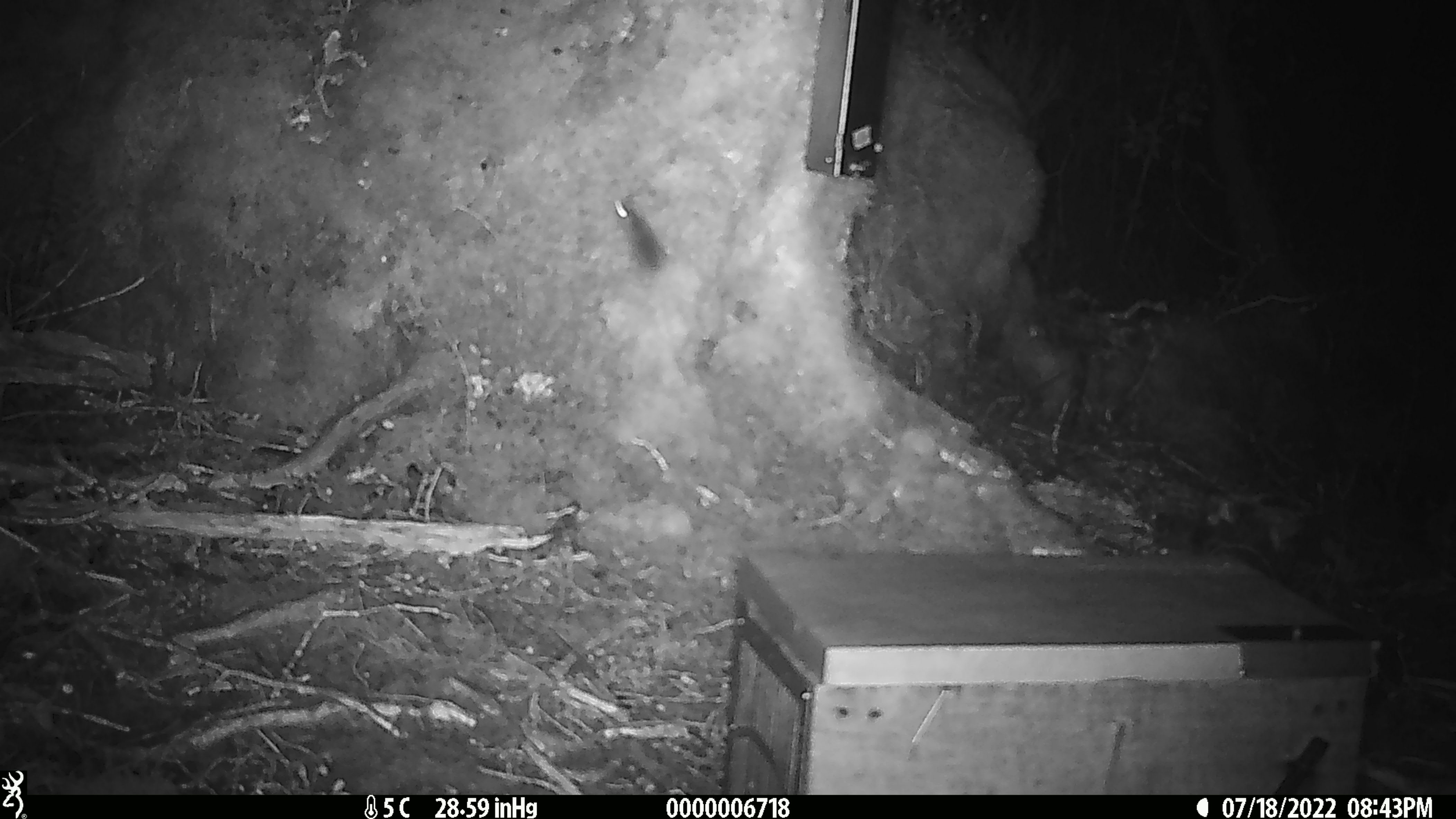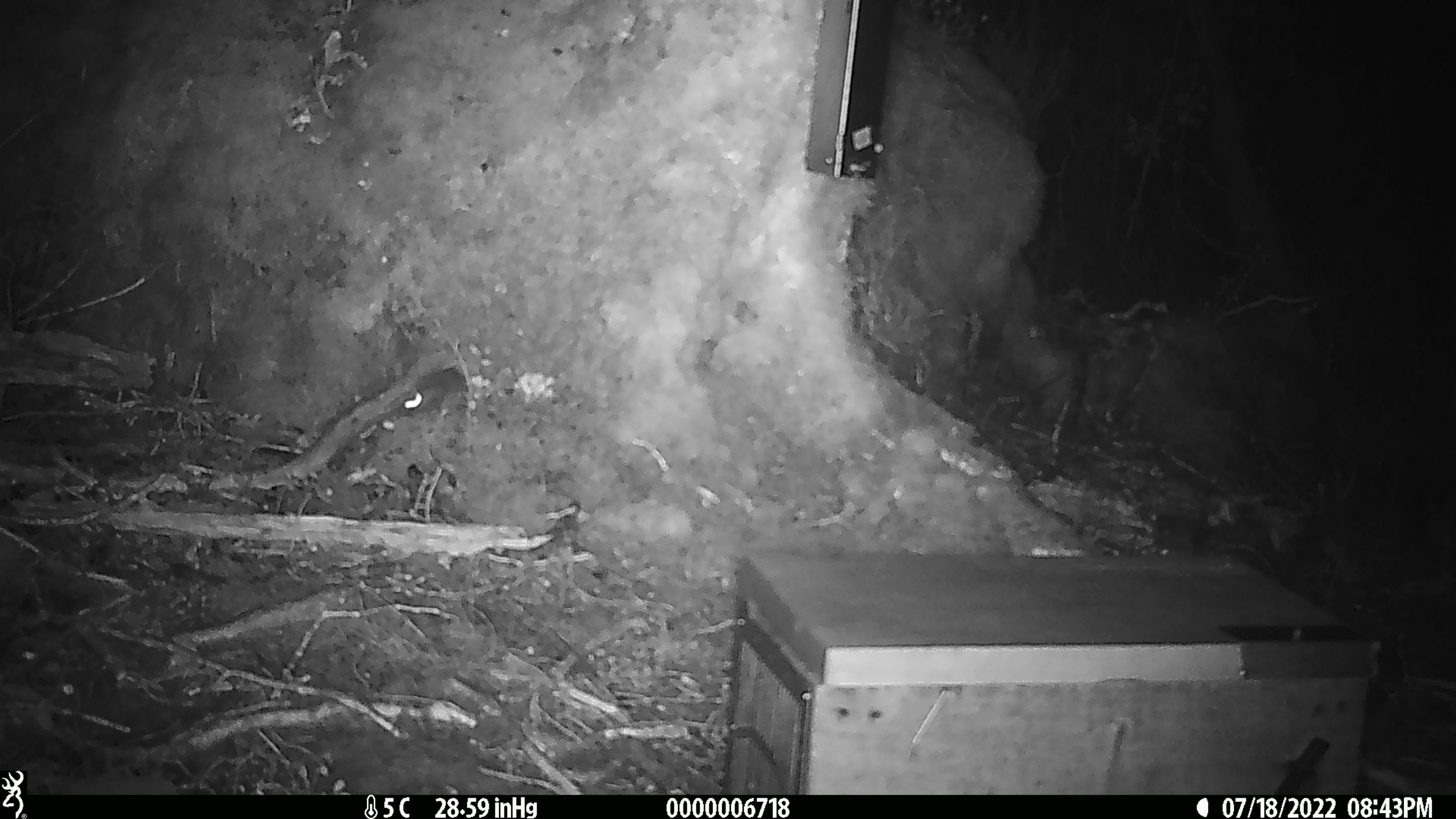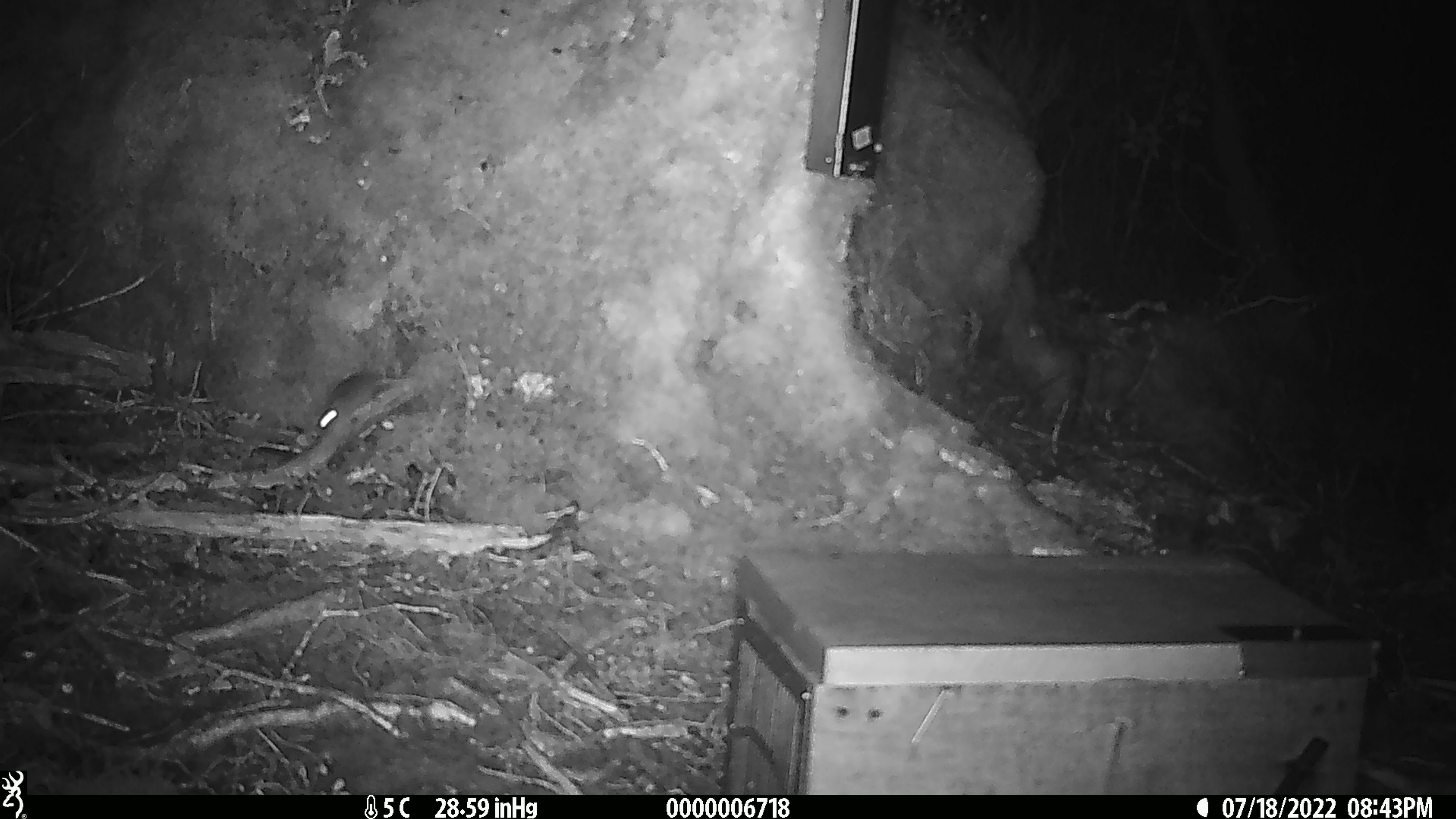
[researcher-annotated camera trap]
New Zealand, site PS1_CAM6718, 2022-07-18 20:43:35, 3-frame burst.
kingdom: Animalia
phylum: Chordata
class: Mammalia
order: Rodentia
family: Muridae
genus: Mus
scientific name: Mus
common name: mouse